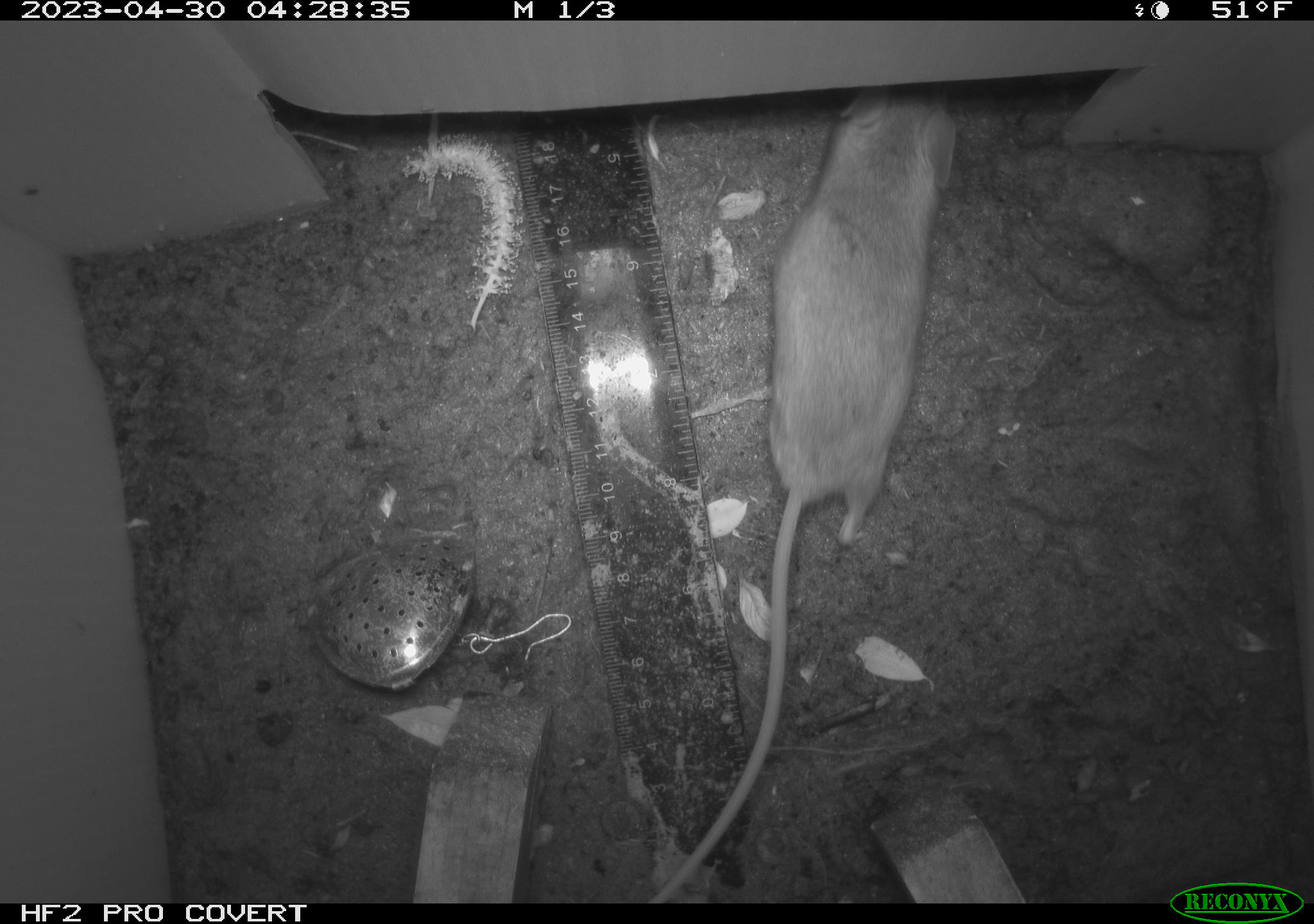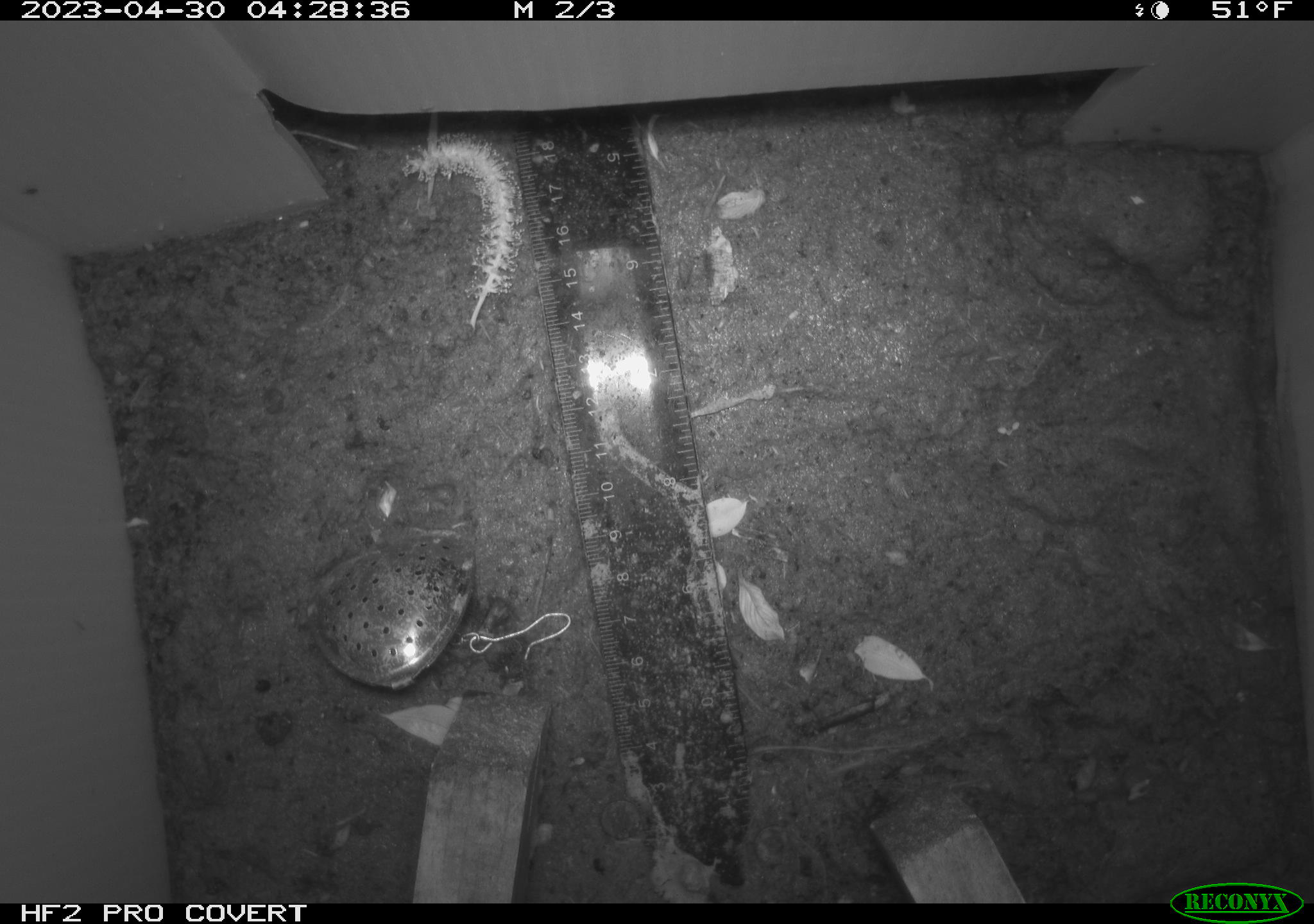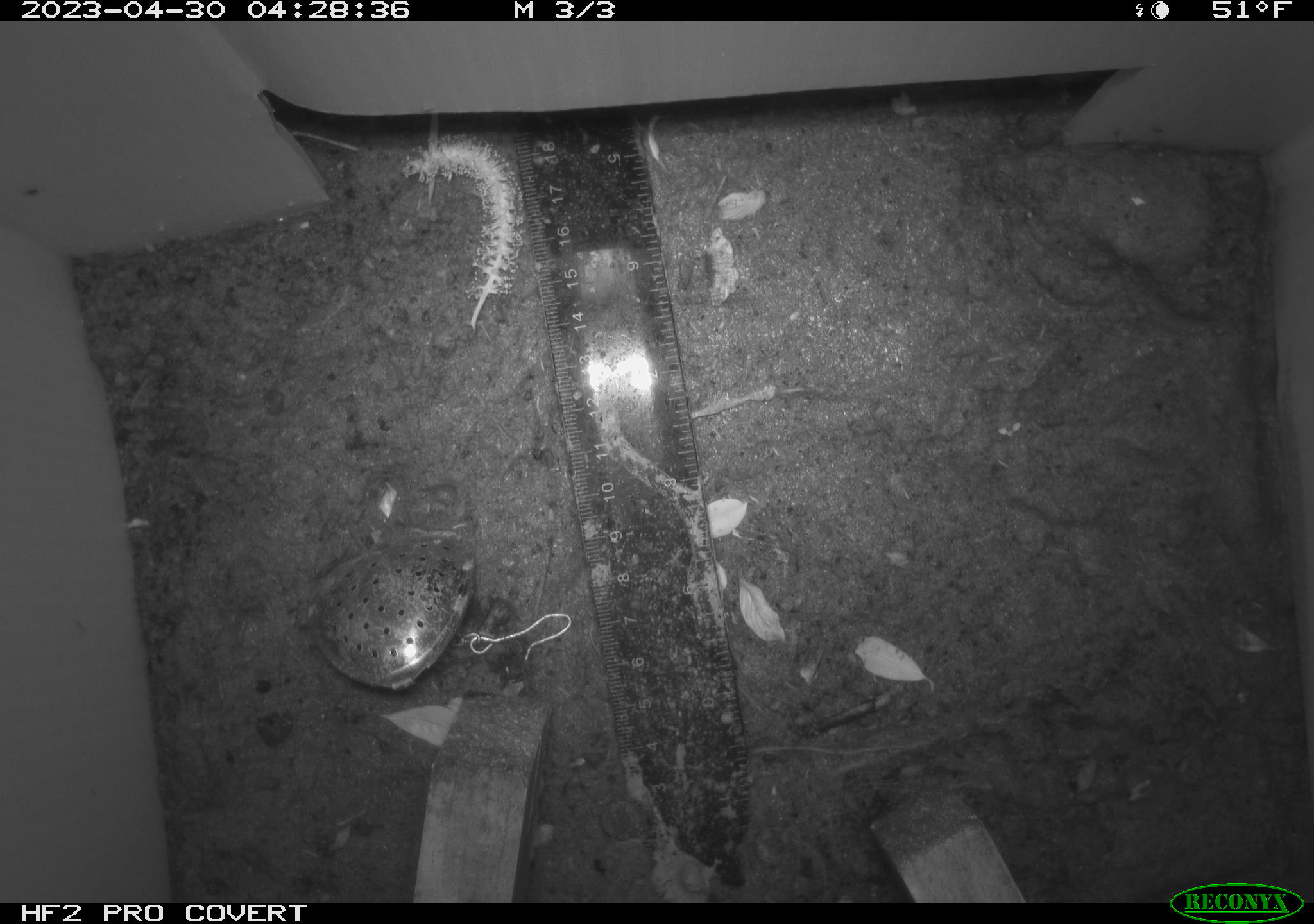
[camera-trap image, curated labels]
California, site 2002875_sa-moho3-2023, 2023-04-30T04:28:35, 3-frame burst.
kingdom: Animalia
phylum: Chordata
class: Mammalia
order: Rodentia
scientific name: Rodentia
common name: mouse species